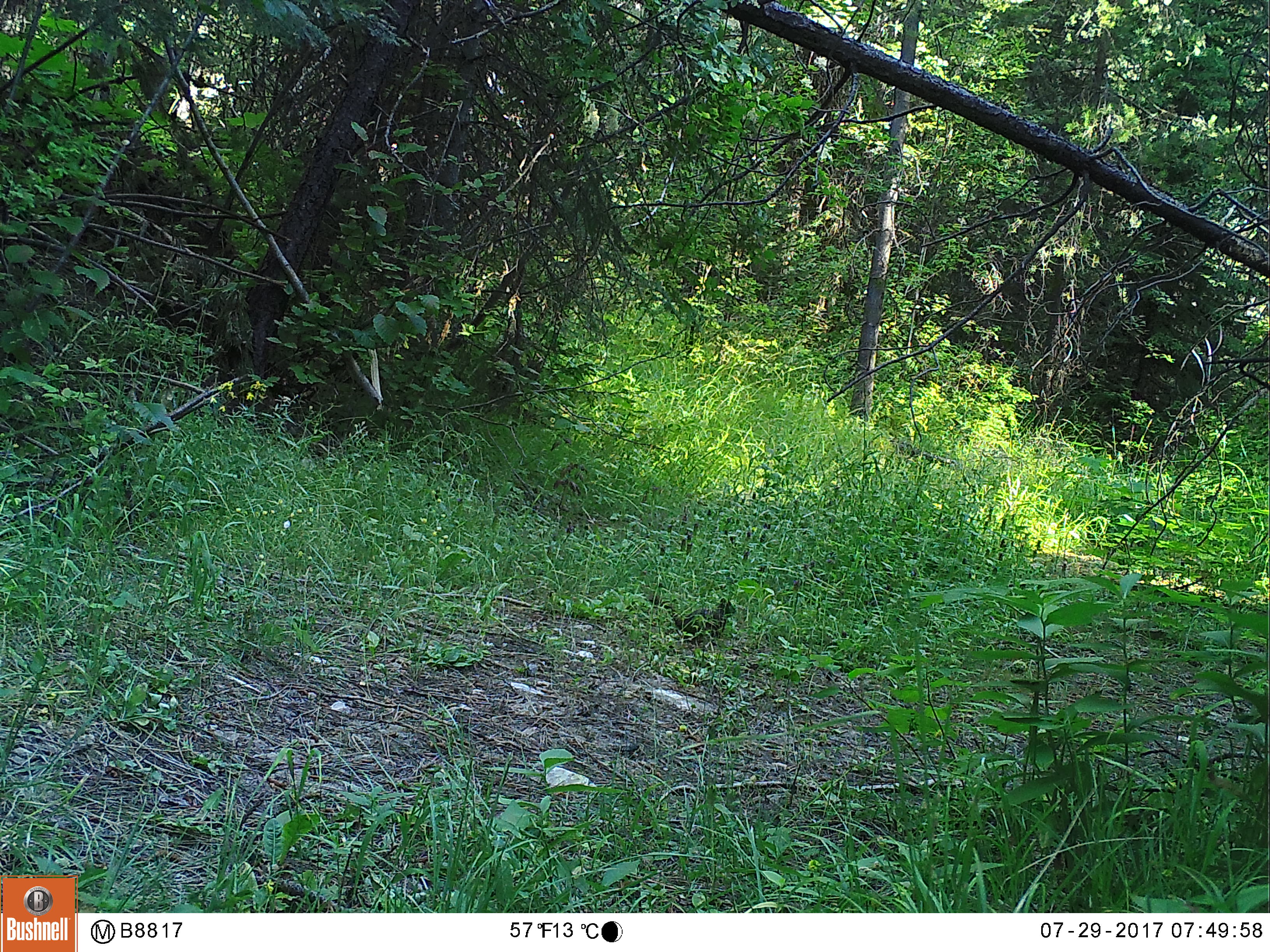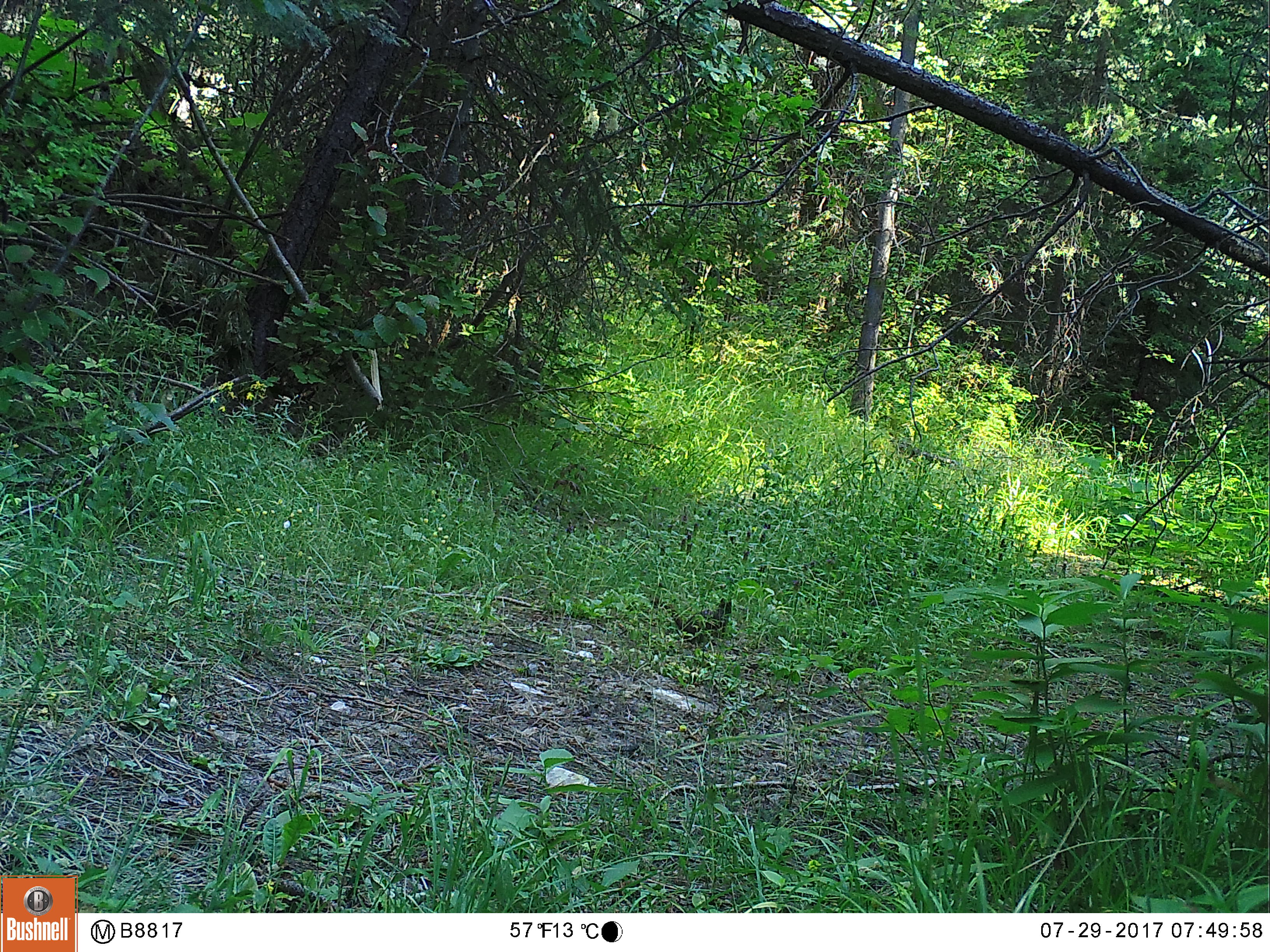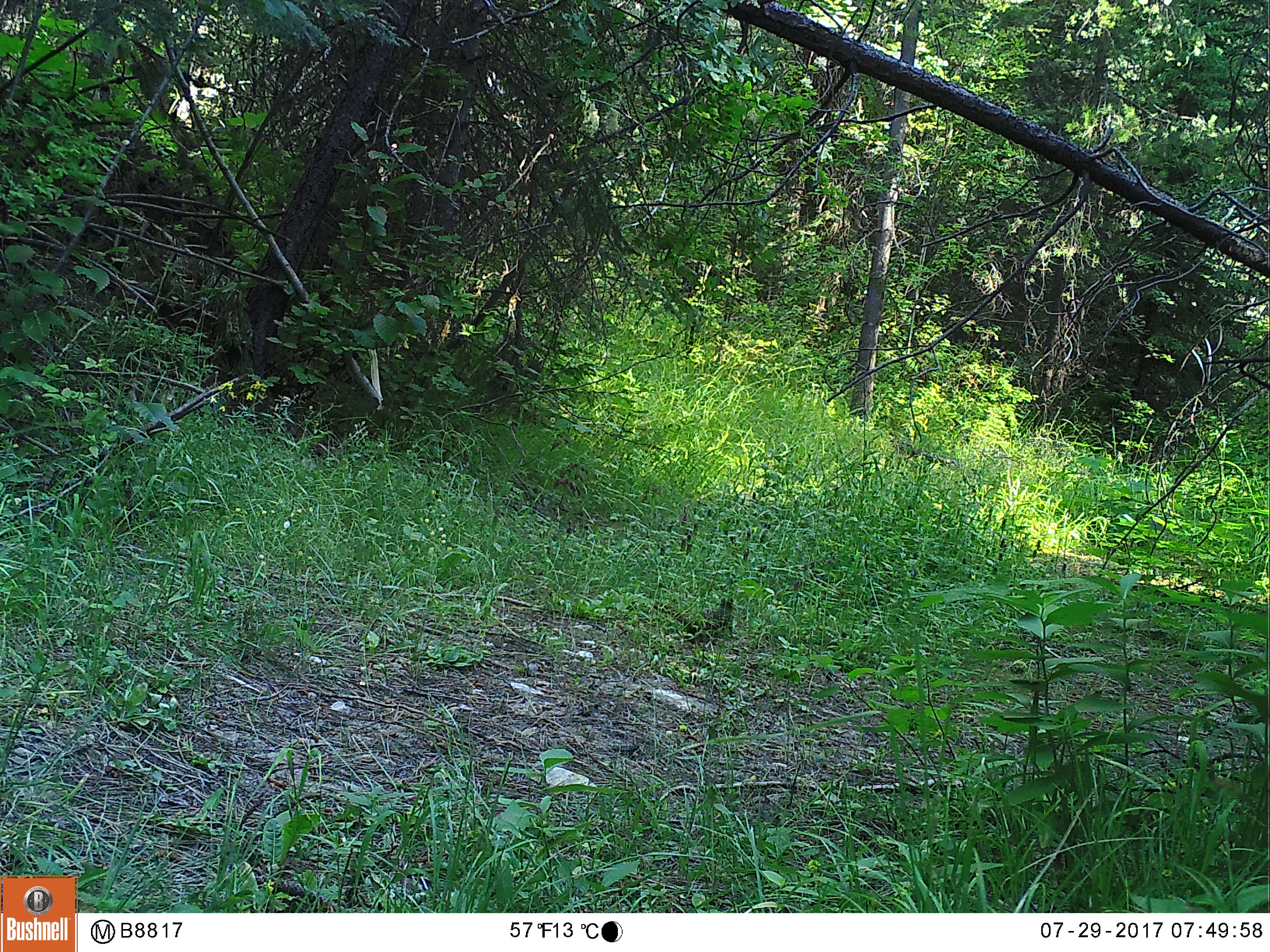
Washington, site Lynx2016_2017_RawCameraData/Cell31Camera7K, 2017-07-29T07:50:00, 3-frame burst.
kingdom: Animalia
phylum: Chordata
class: Mammalia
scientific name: Mammalia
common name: small mammal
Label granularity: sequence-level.